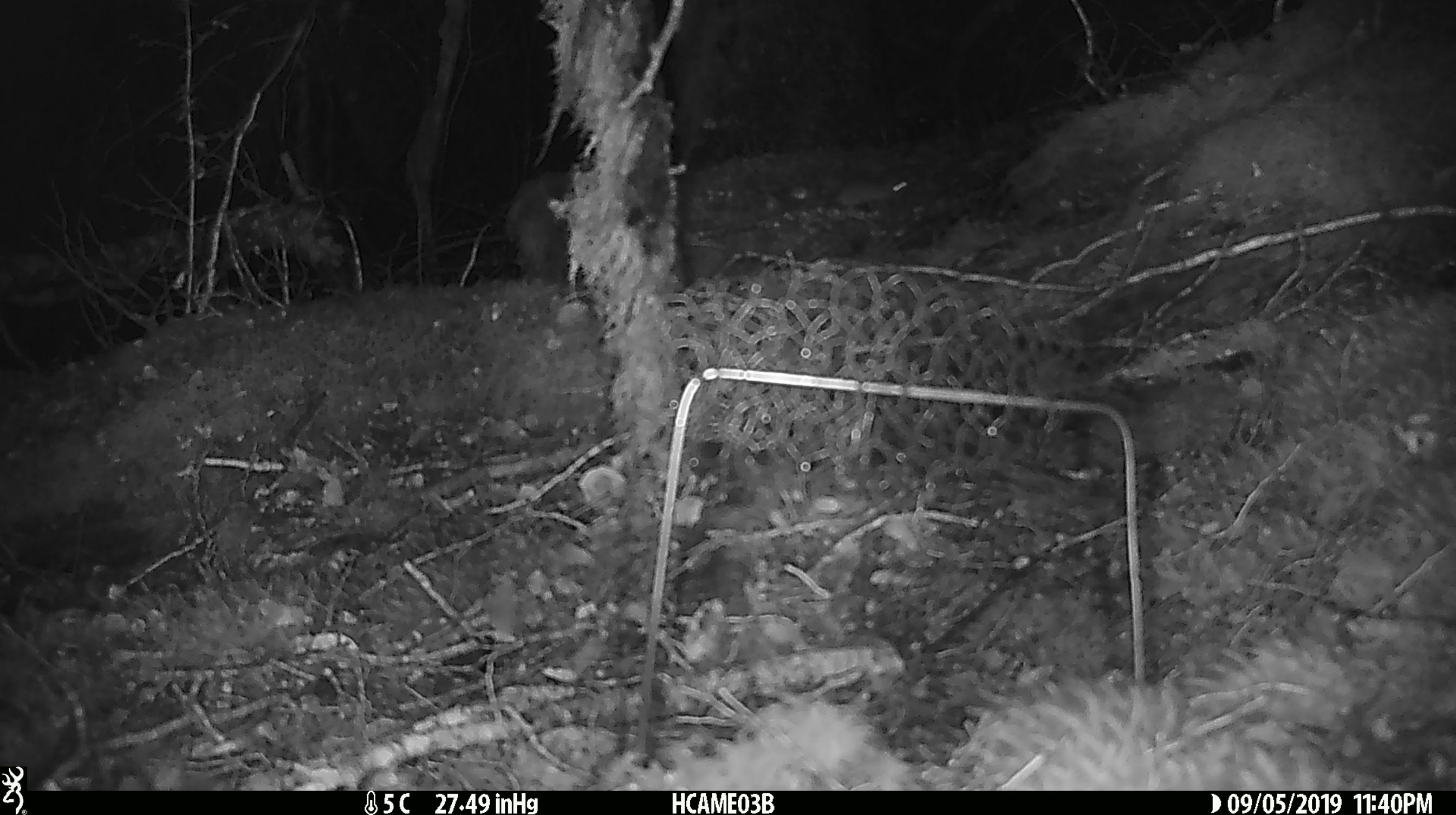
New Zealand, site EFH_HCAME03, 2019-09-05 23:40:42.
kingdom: Animalia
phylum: Chordata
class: Mammalia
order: Rodentia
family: Muridae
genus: Mus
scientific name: Mus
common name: mouse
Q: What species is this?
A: Mouse (Mus).